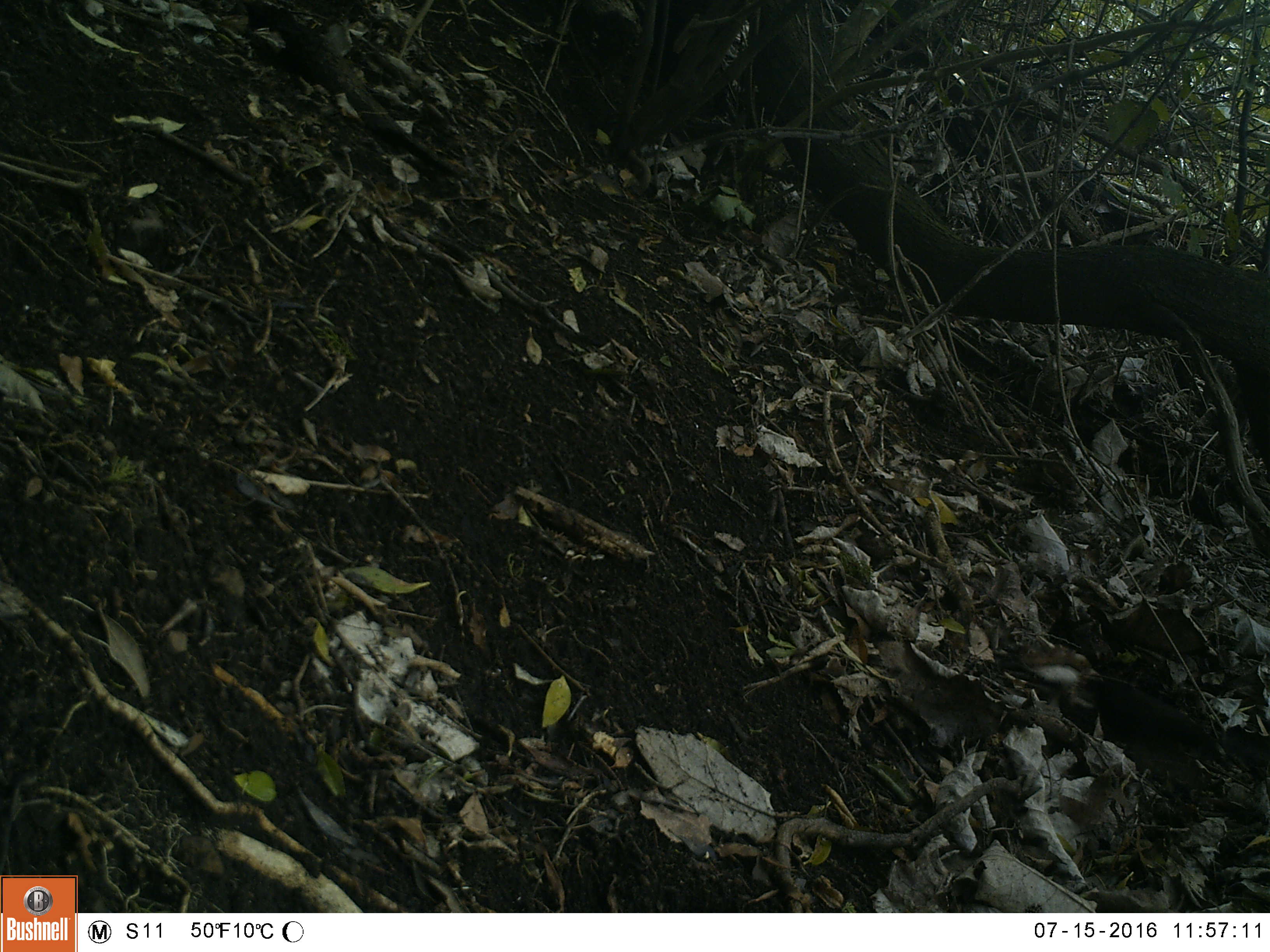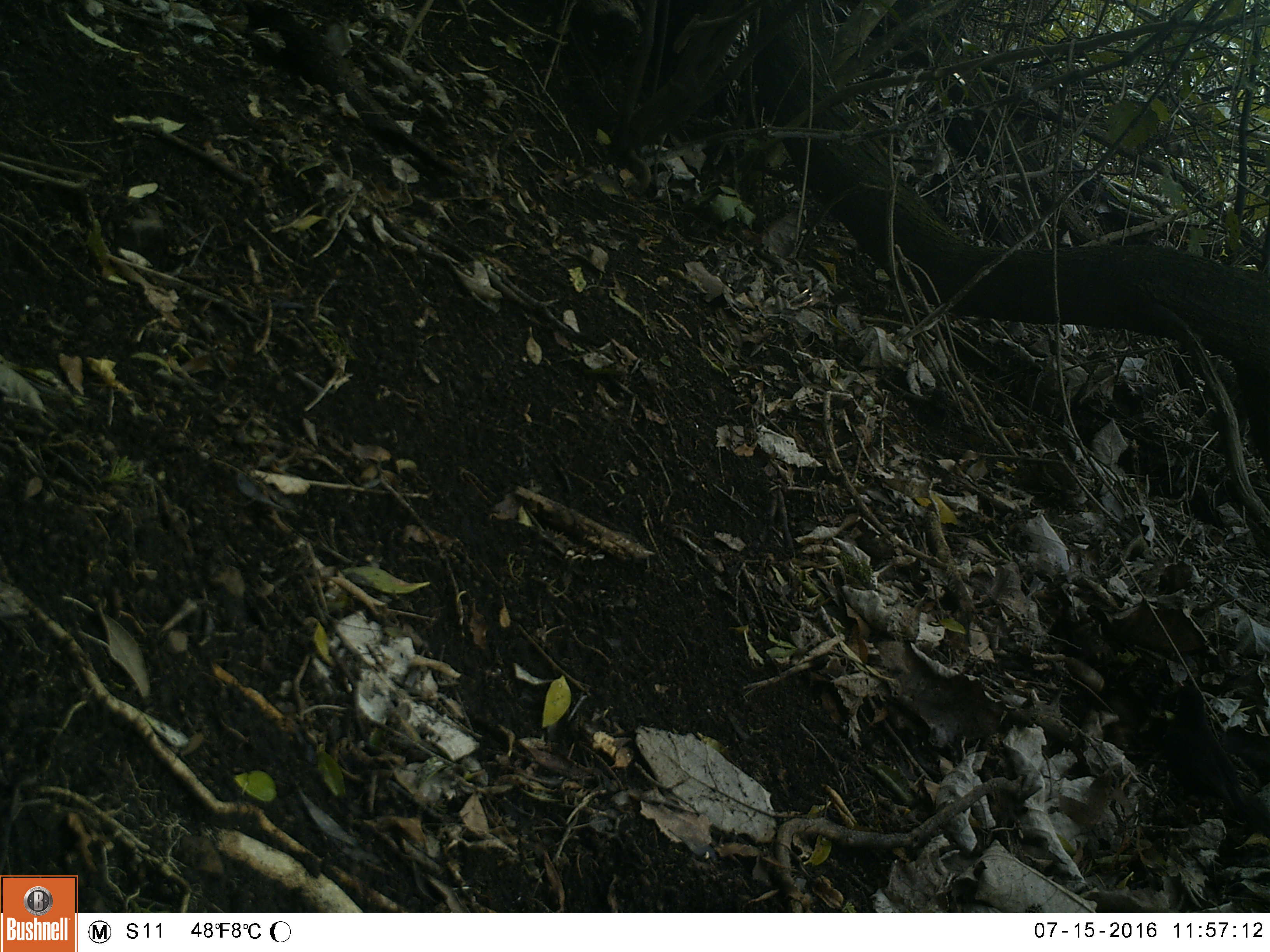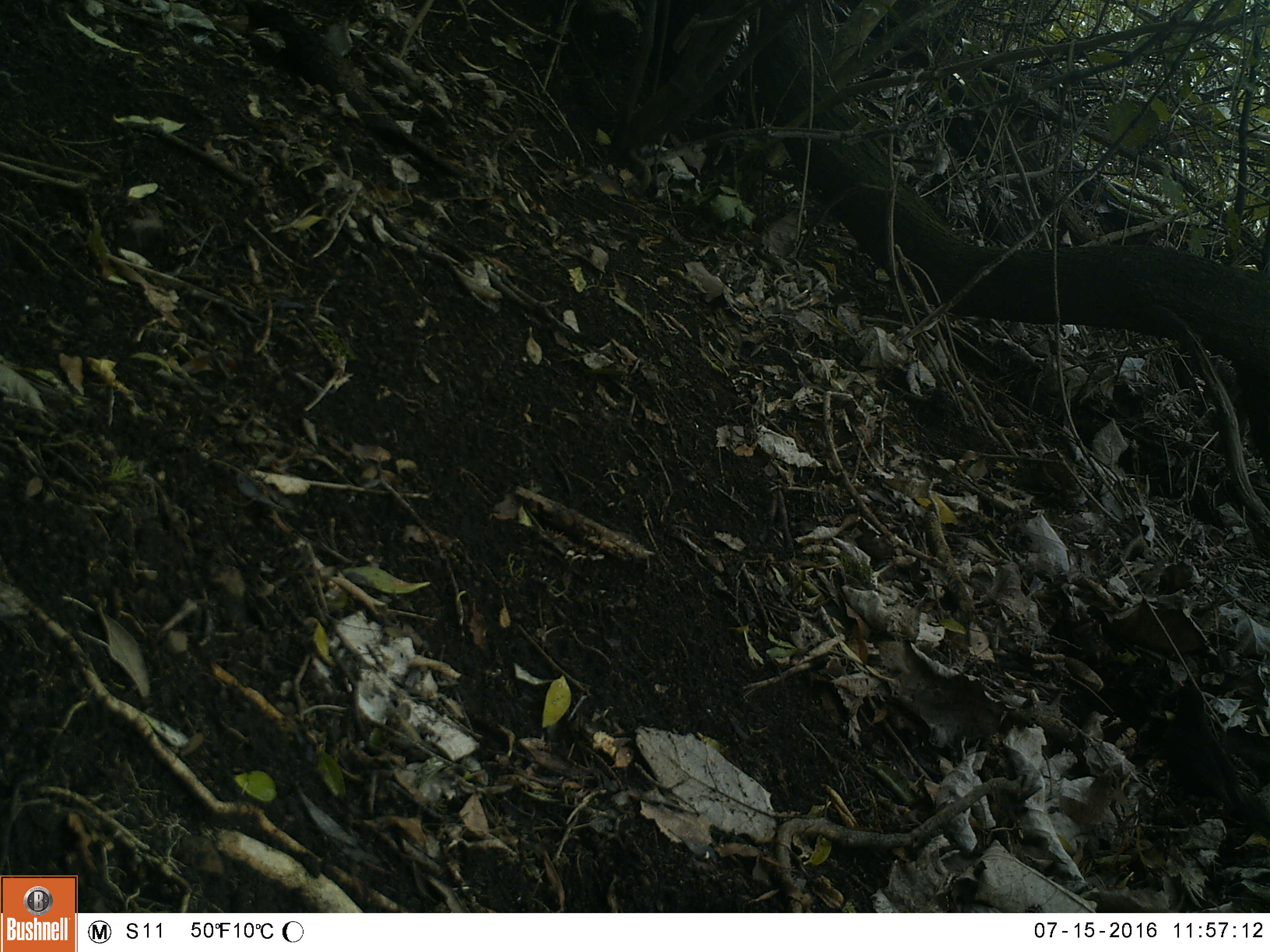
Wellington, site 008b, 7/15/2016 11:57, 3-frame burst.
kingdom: Animalia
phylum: Chordata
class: Aves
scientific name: Aves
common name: bird